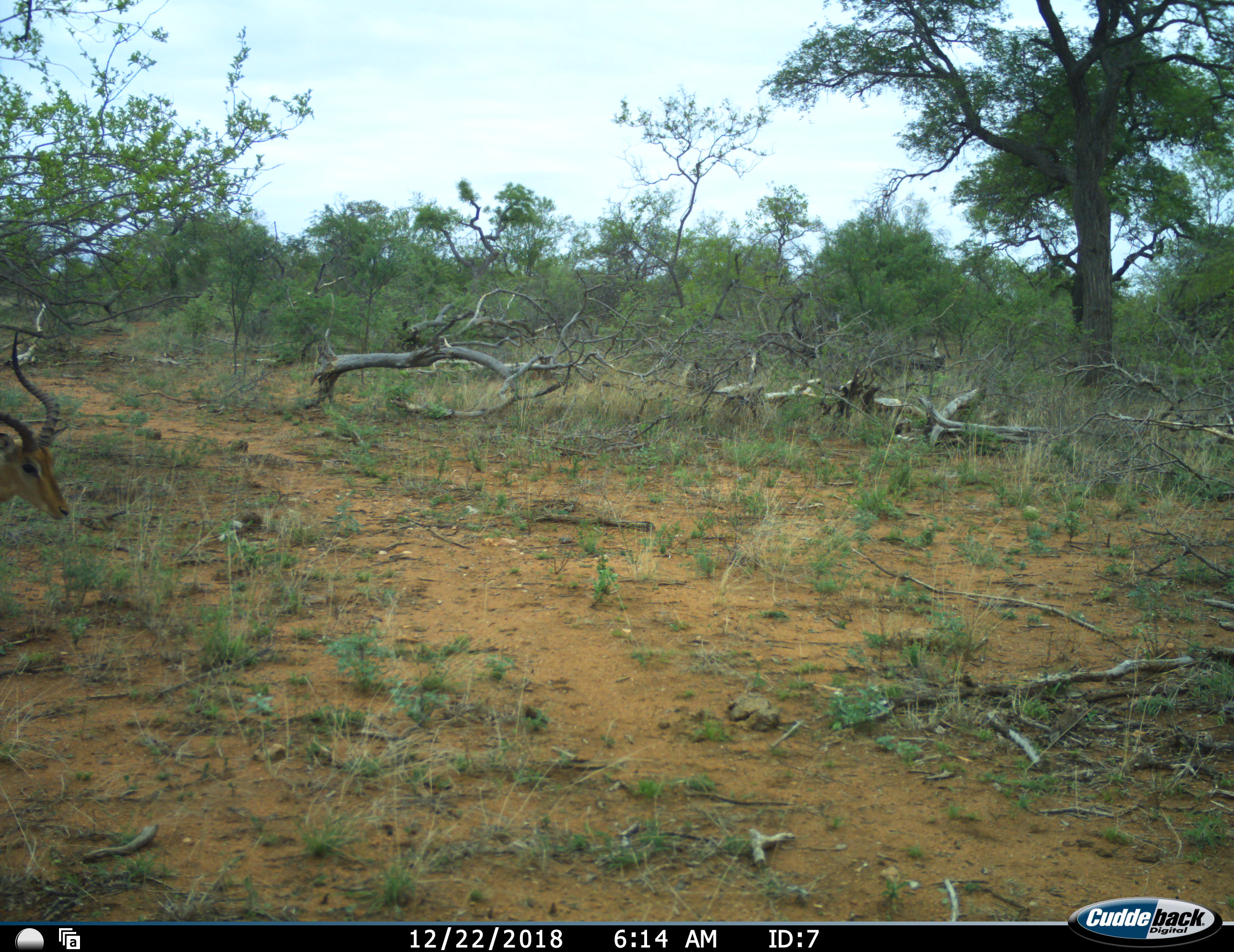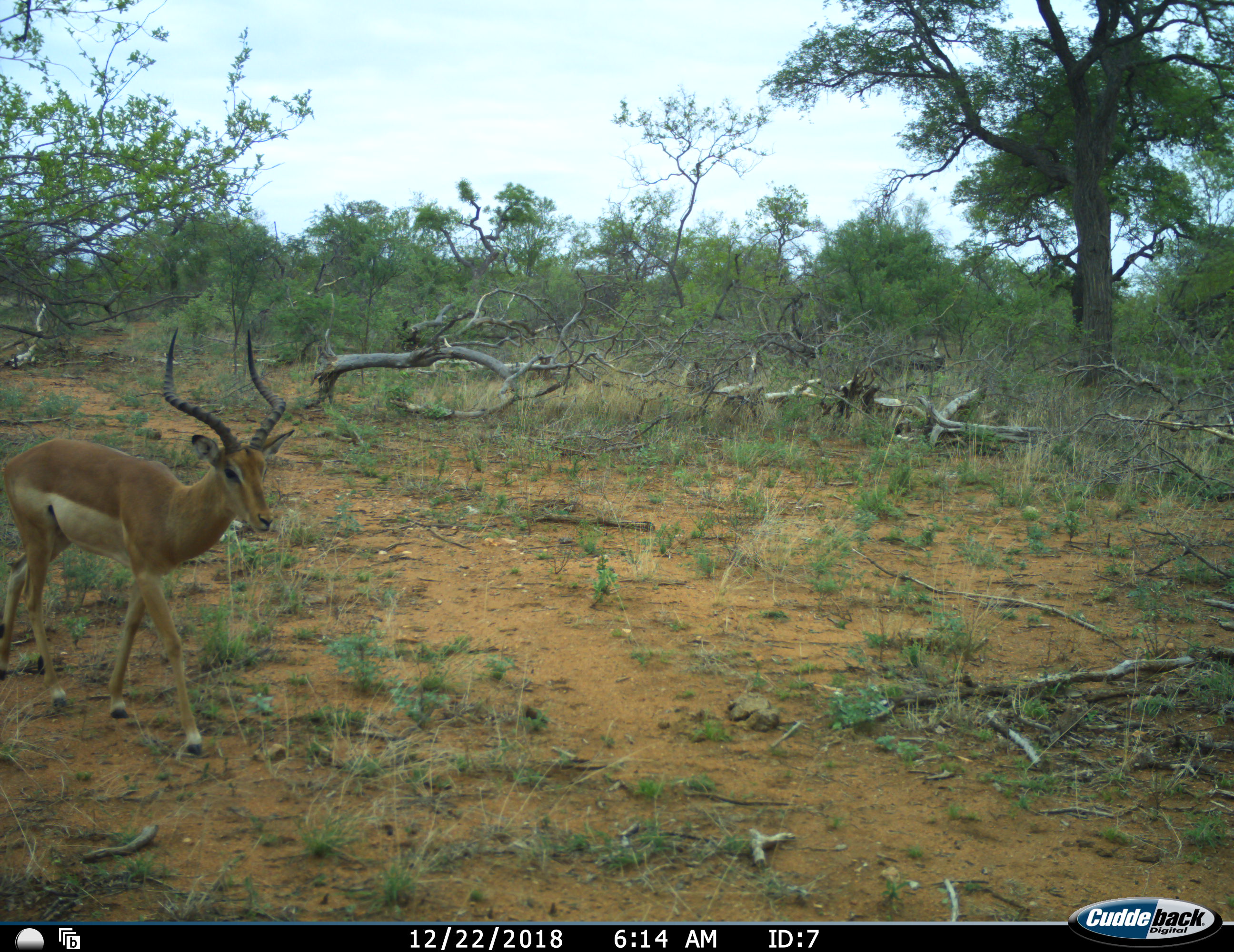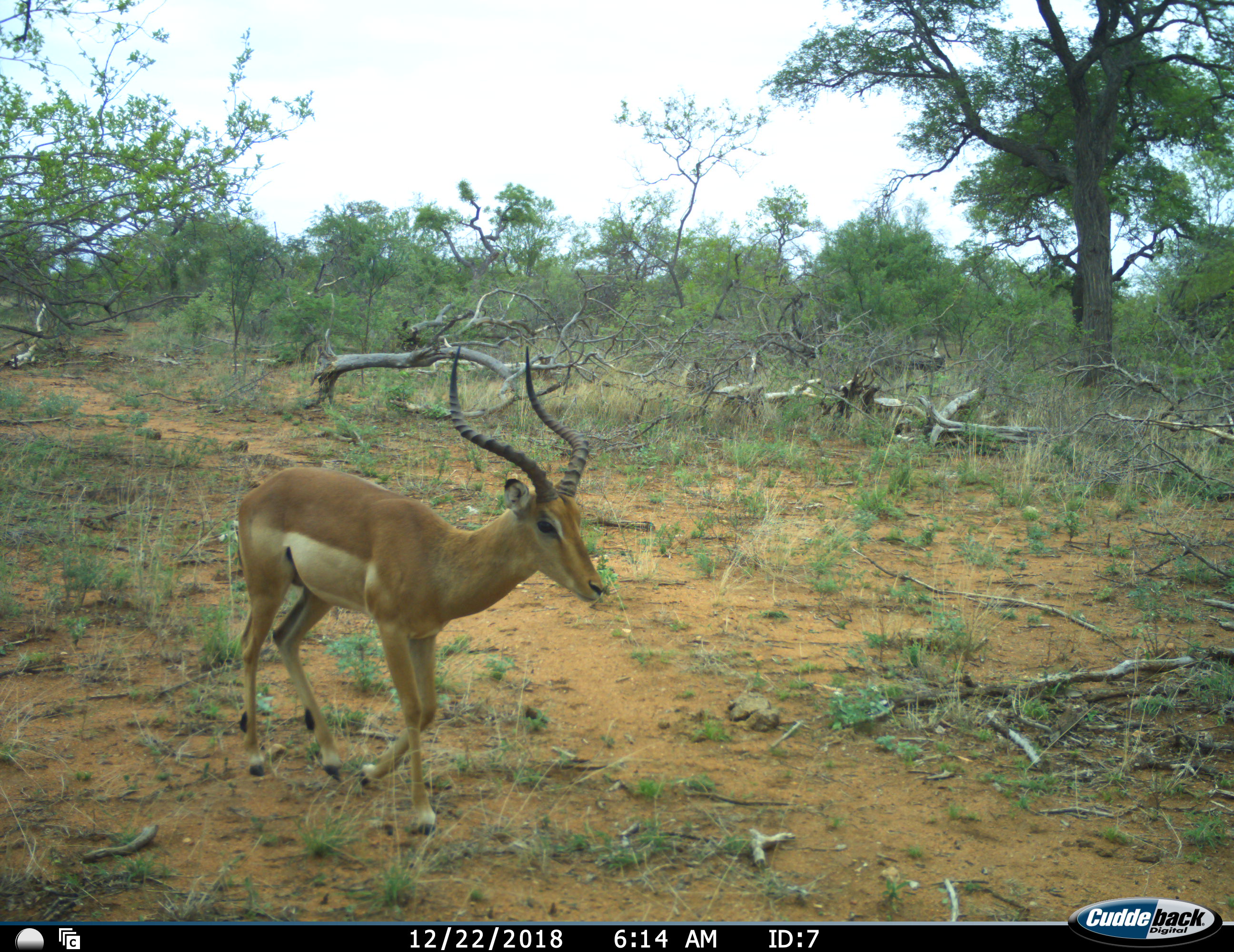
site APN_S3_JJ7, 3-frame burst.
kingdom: Animalia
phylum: Chordata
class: Mammalia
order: Artiodactyla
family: Bovidae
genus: Aepyceros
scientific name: Aepyceros melampus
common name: impala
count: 1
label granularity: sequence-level